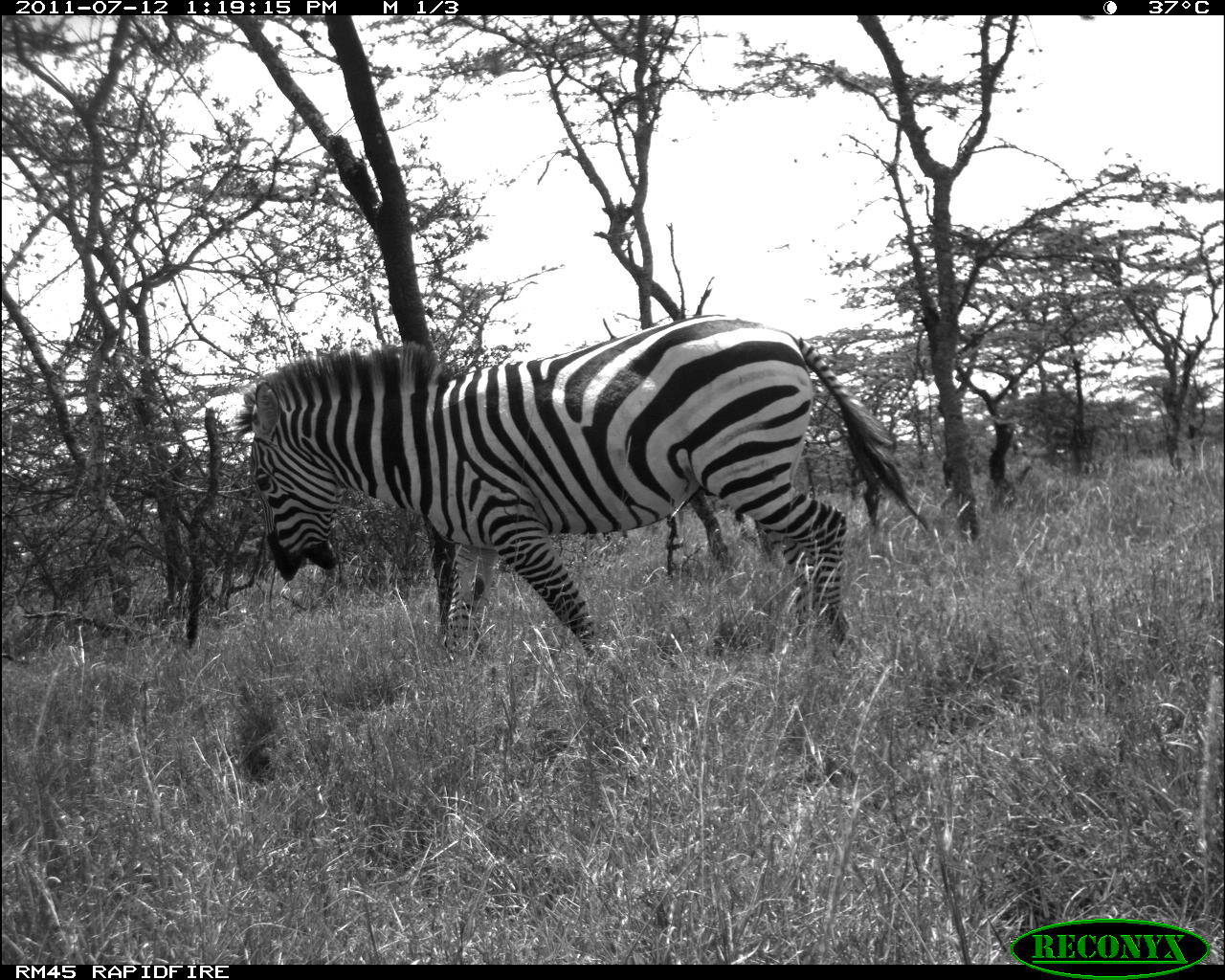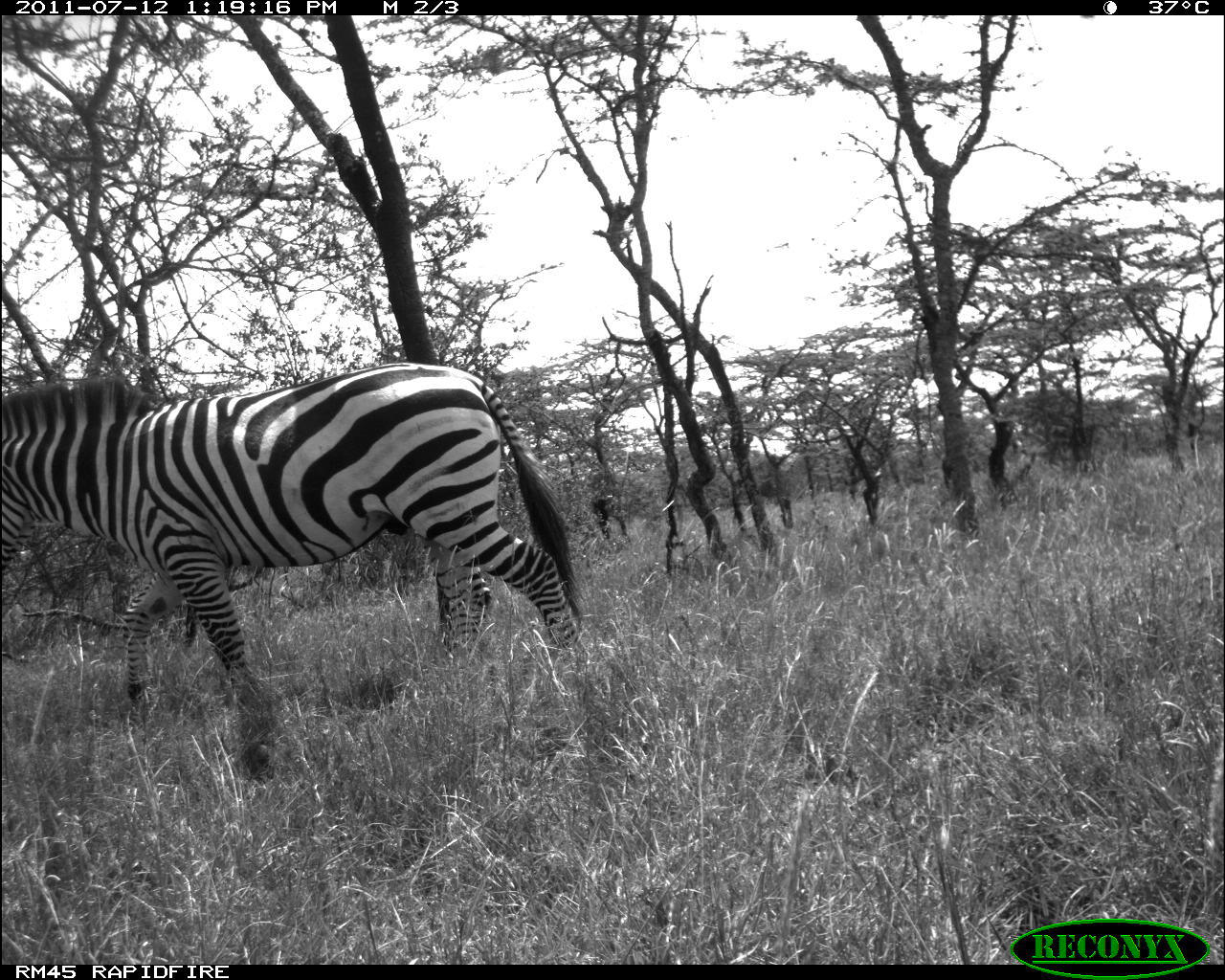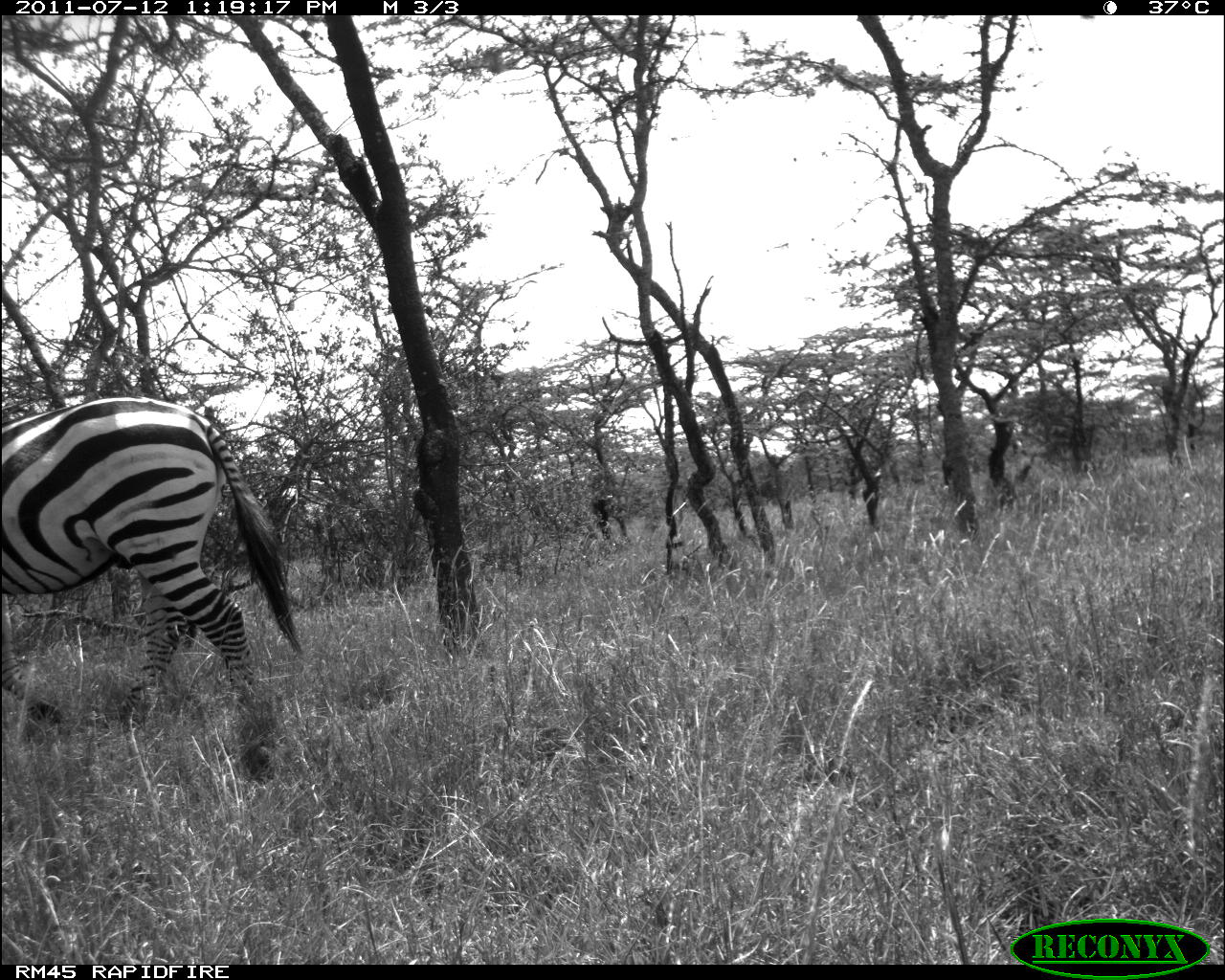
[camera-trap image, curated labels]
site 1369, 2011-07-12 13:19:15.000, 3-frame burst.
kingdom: Animalia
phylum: Chordata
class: Mammalia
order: Perissodactyla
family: Equidae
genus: Equus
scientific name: Equus quagga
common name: plains zebra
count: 1